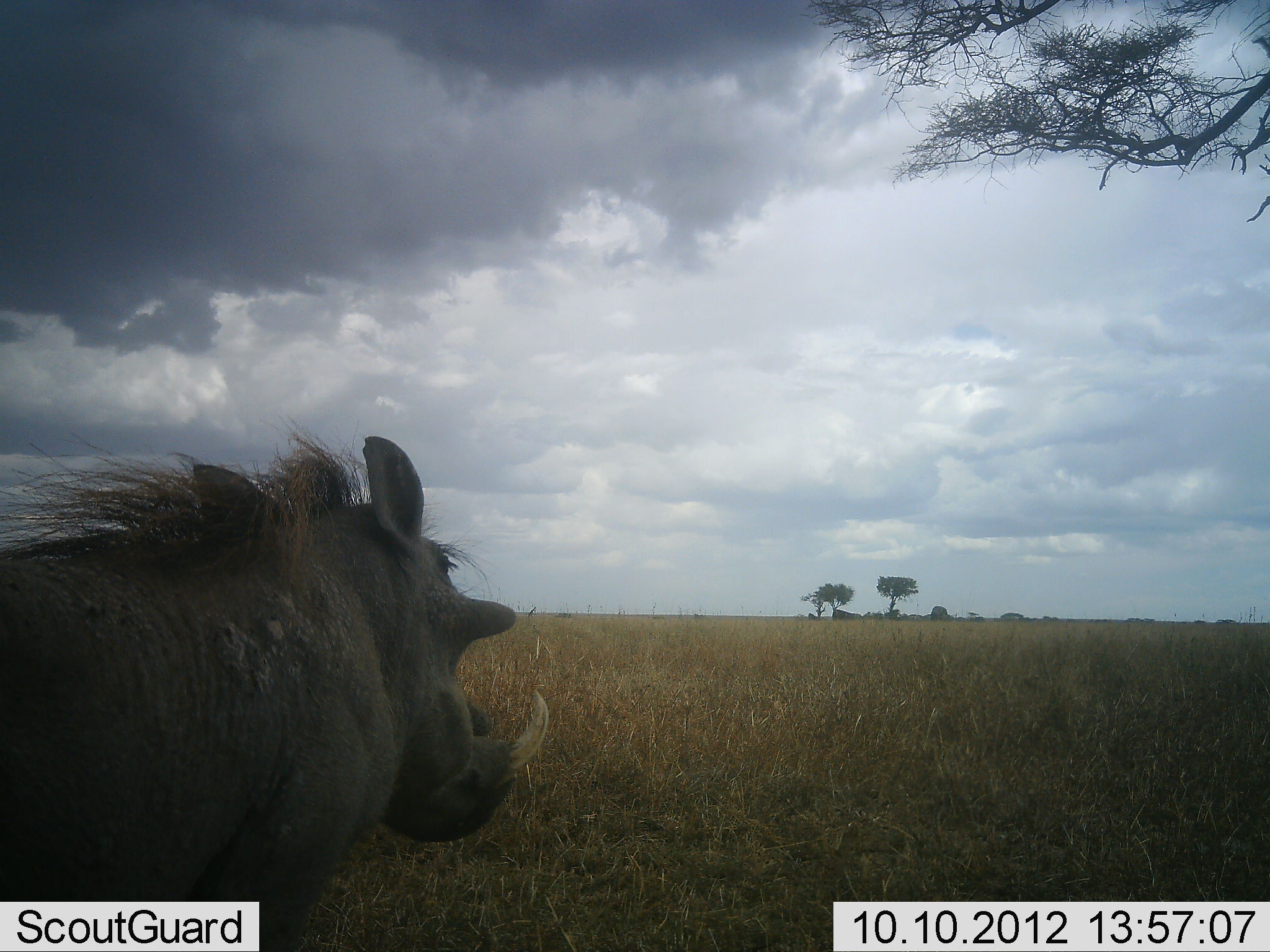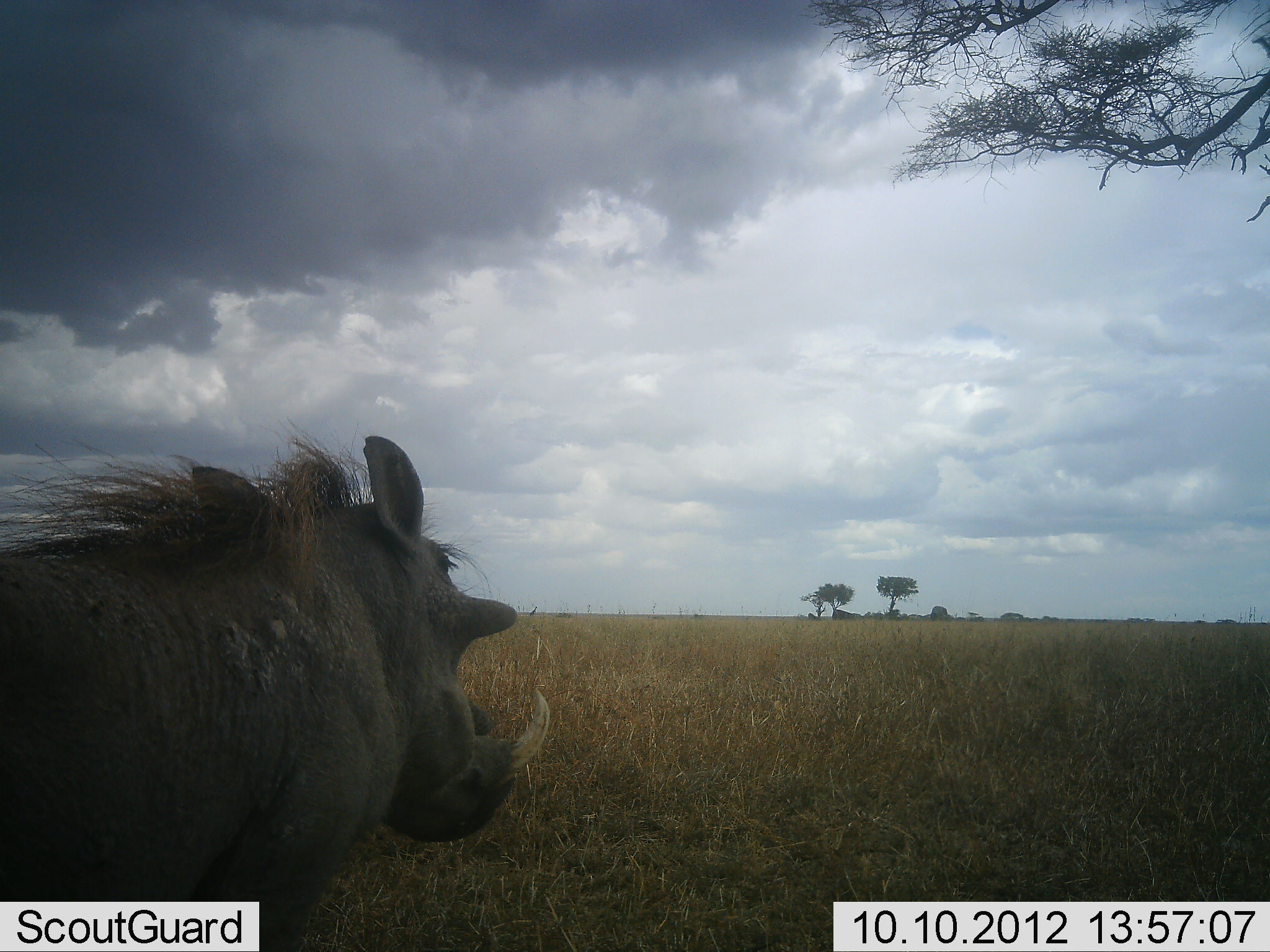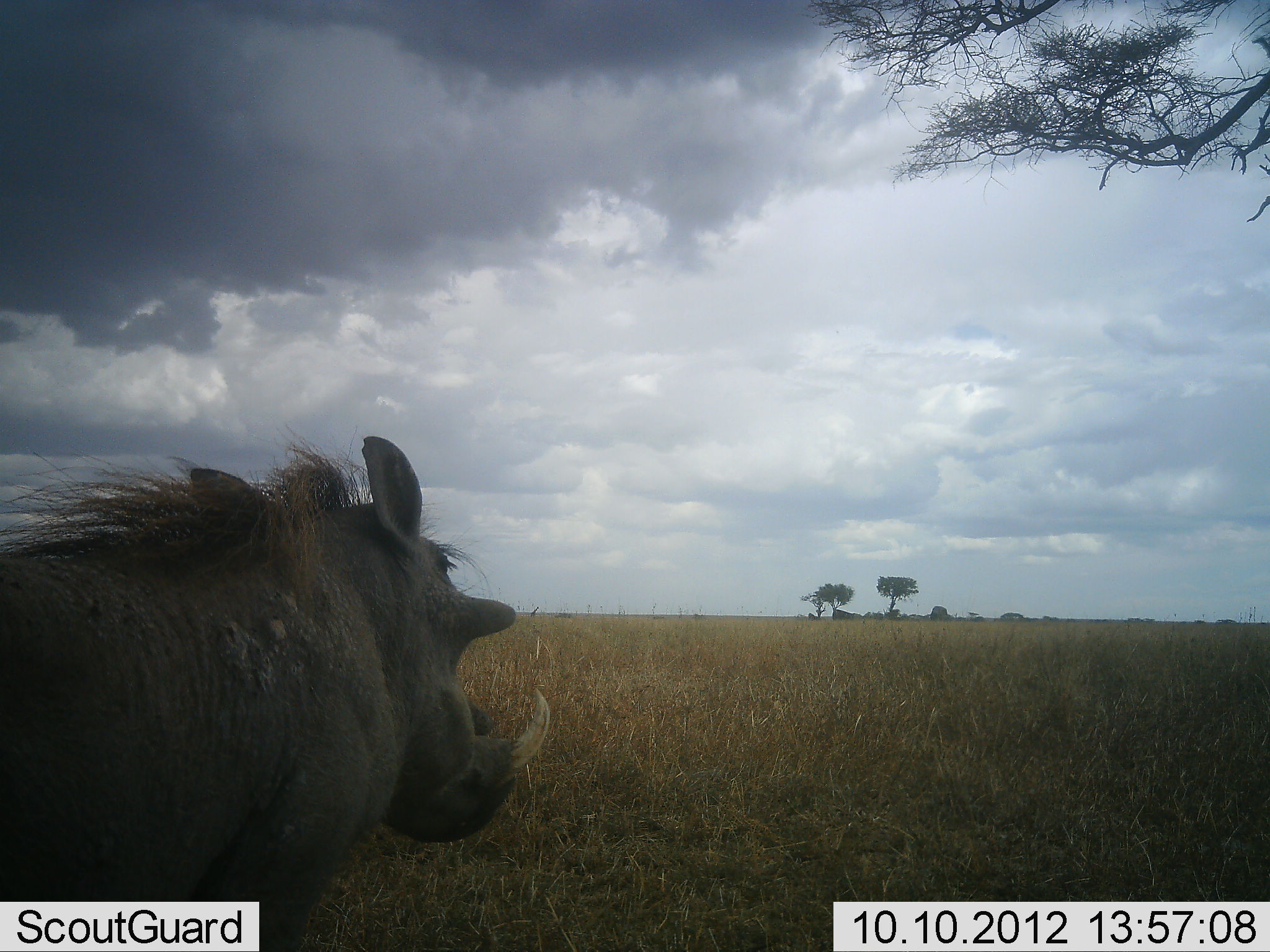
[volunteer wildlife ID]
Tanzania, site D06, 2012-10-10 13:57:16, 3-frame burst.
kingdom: Animalia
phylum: Chordata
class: Mammalia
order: Artiodactyla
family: Suidae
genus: Phacochoerus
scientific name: Phacochoerus africanus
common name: warthog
Warthog (Phacochoerus africanus), count 1. Behavior (volunteer vote fractions): standing 100%, resting 0%, moving 0%, interacting 0%. Young present (vote fraction): 0%. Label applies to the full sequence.